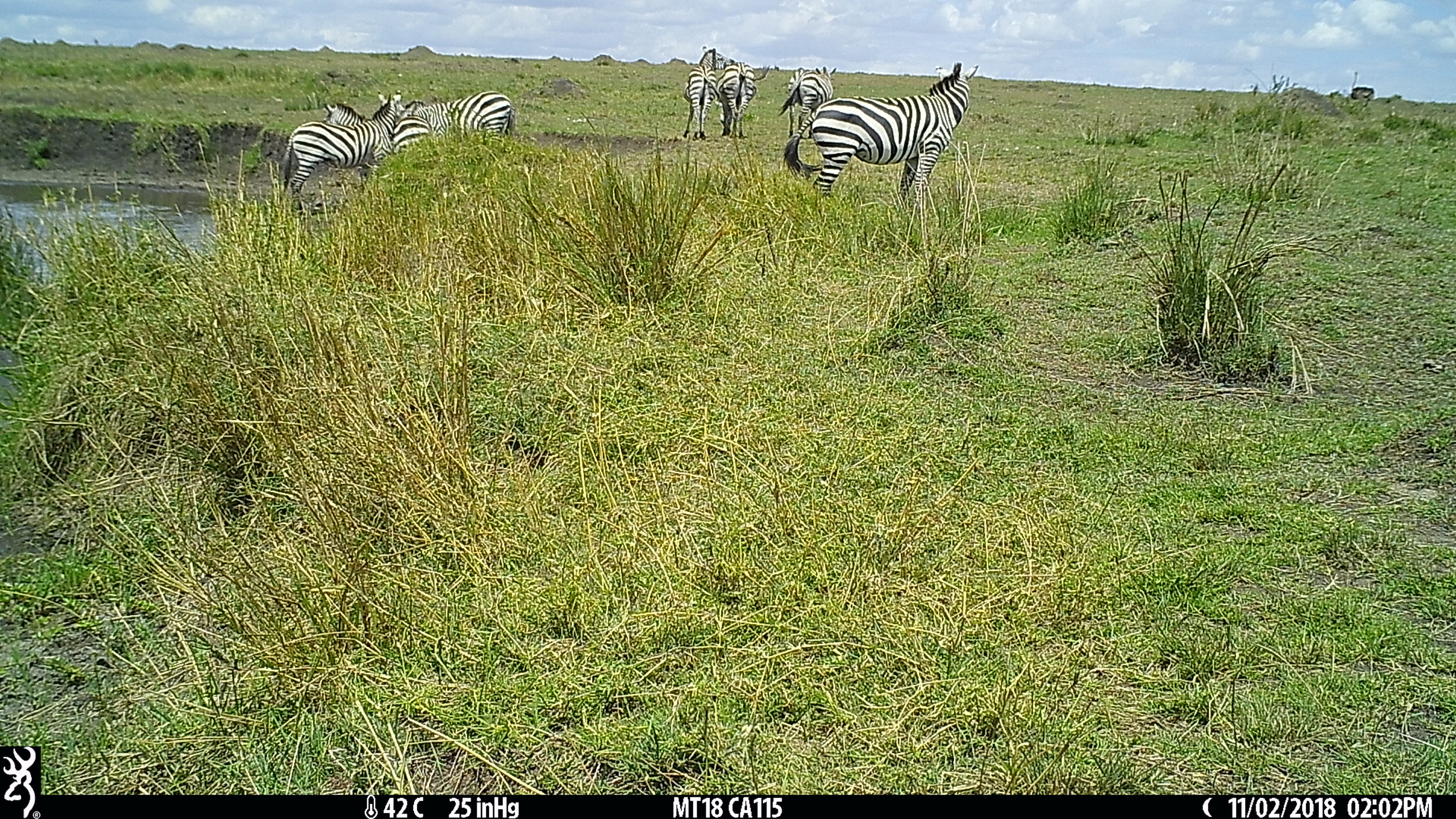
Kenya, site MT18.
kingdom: Animalia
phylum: Chordata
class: Mammalia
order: Perissodactyla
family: Equidae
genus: Equus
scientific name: Equus quagga burchellii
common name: burchell's zebra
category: zebra